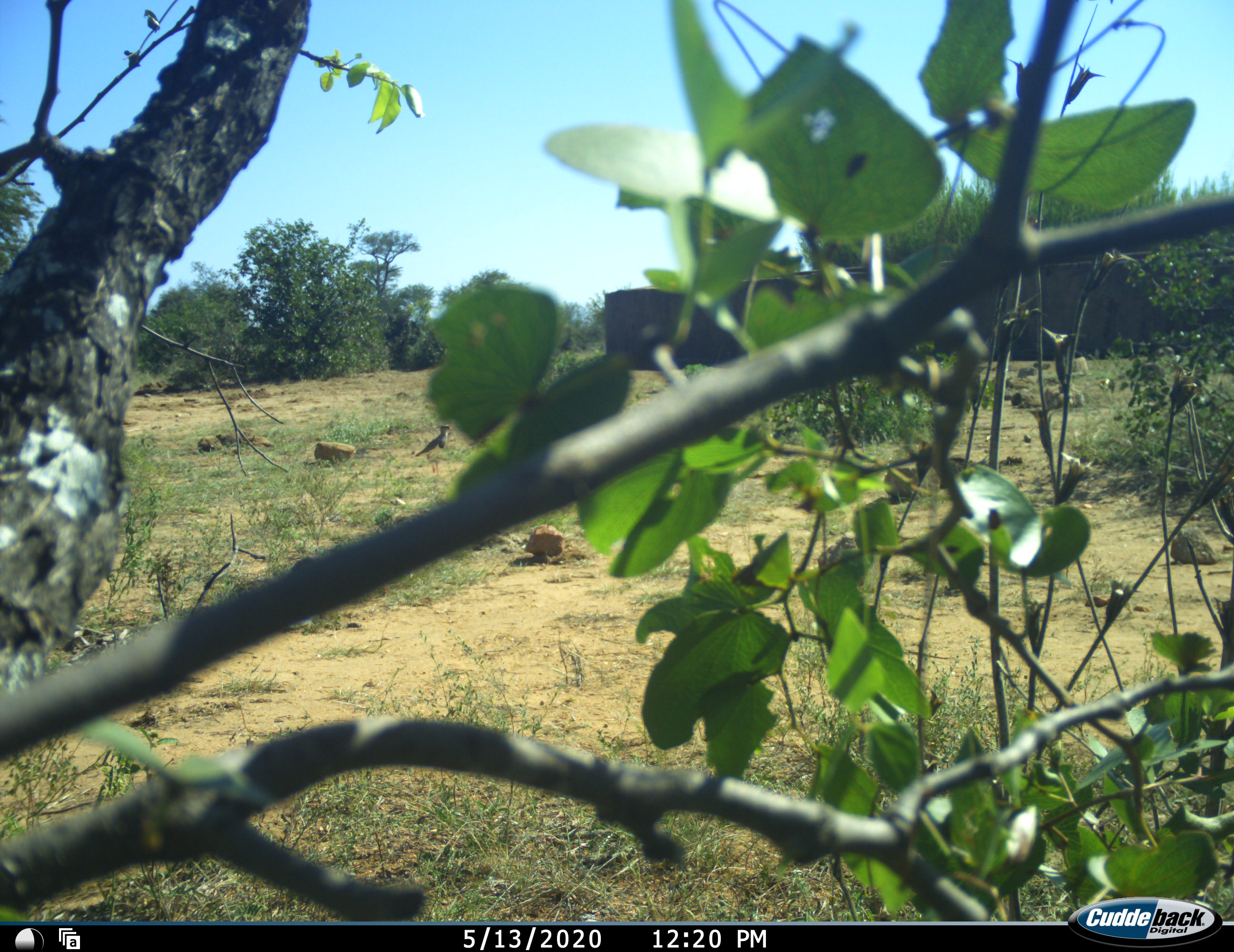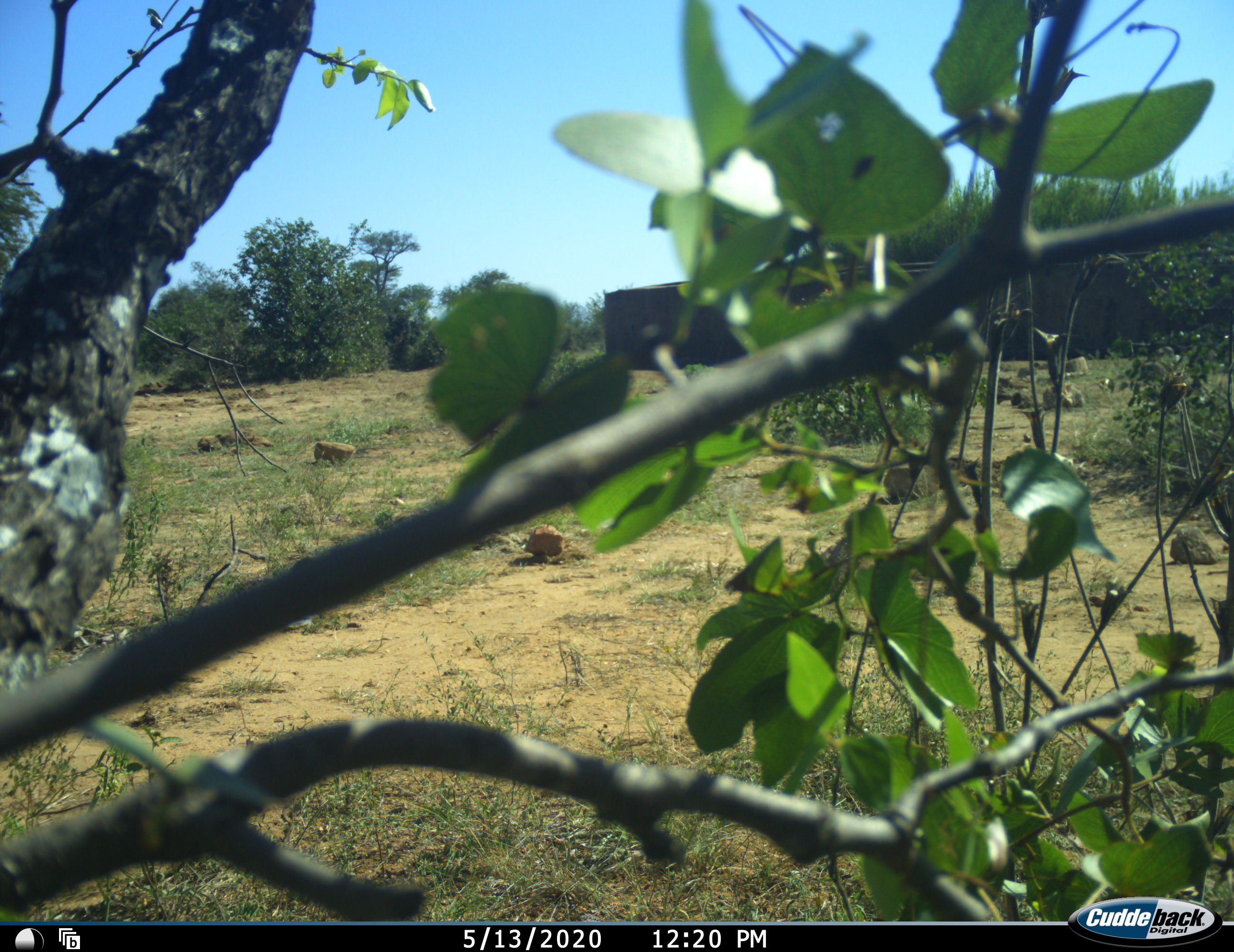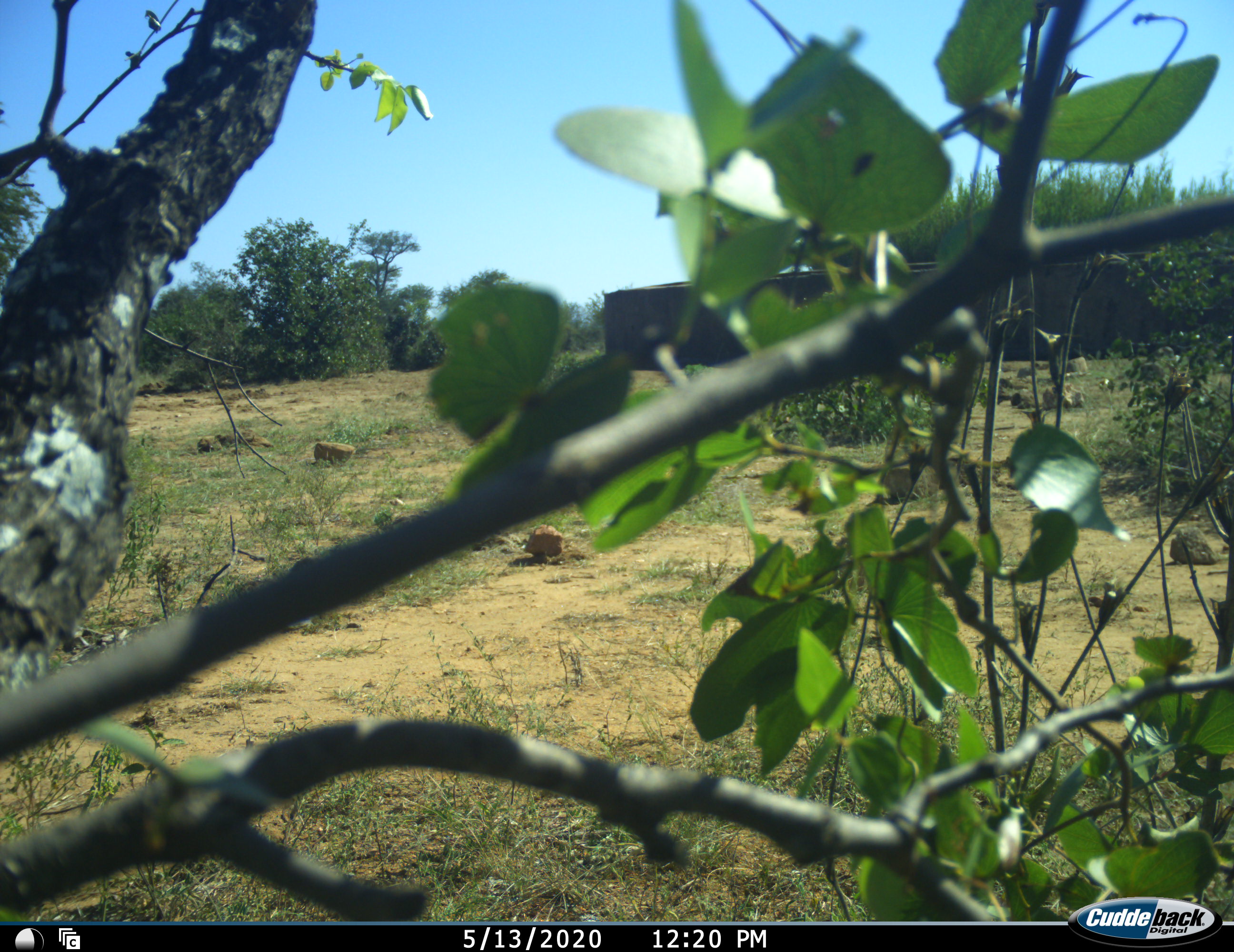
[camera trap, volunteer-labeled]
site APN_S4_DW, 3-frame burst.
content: unidentified animal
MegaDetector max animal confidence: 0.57